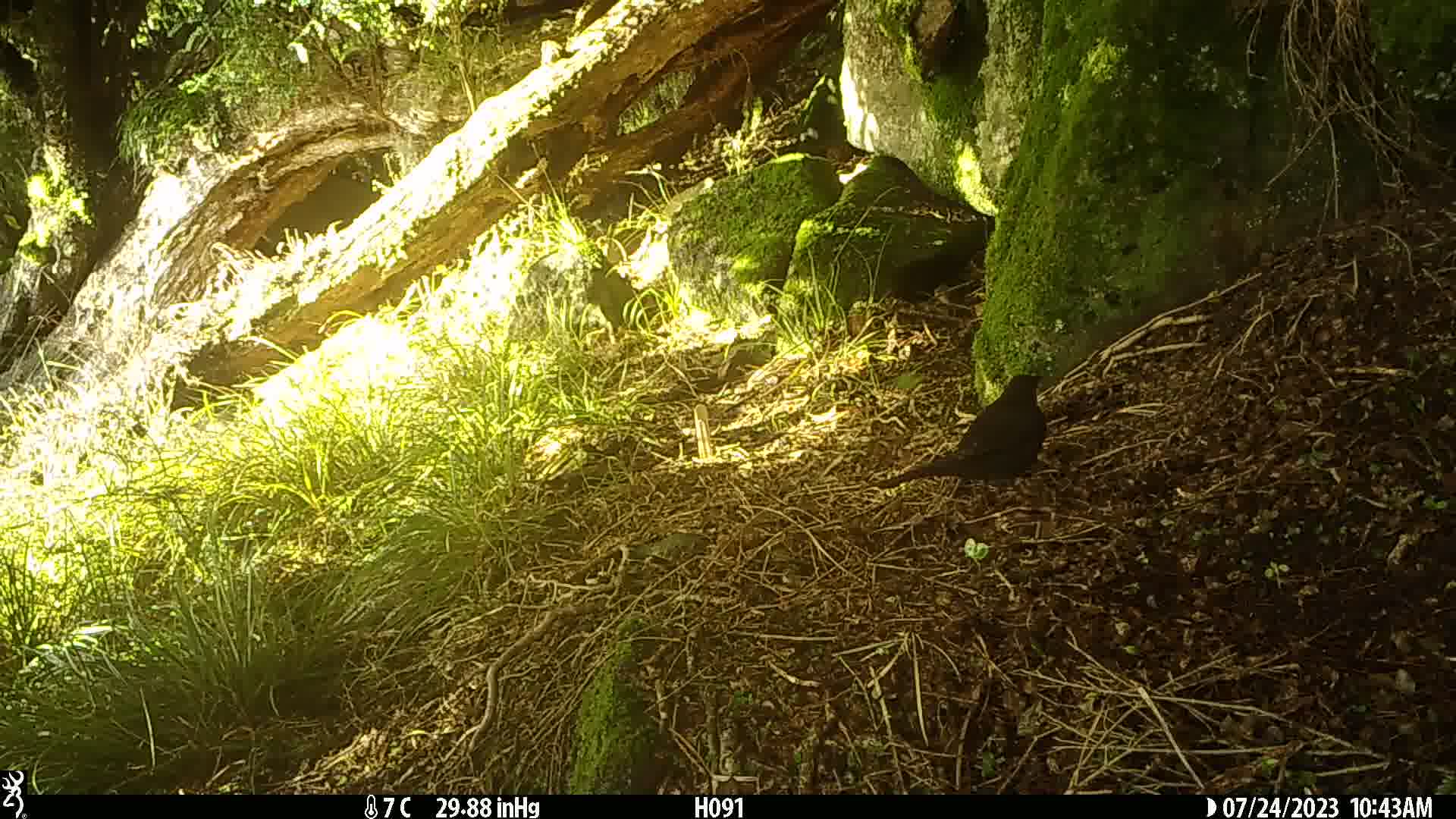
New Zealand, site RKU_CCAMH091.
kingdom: Animalia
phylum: Chordata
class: Aves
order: Passeriformes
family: Turdidae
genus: Turdus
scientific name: Turdus merula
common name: eurasian blackbird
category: blackbird